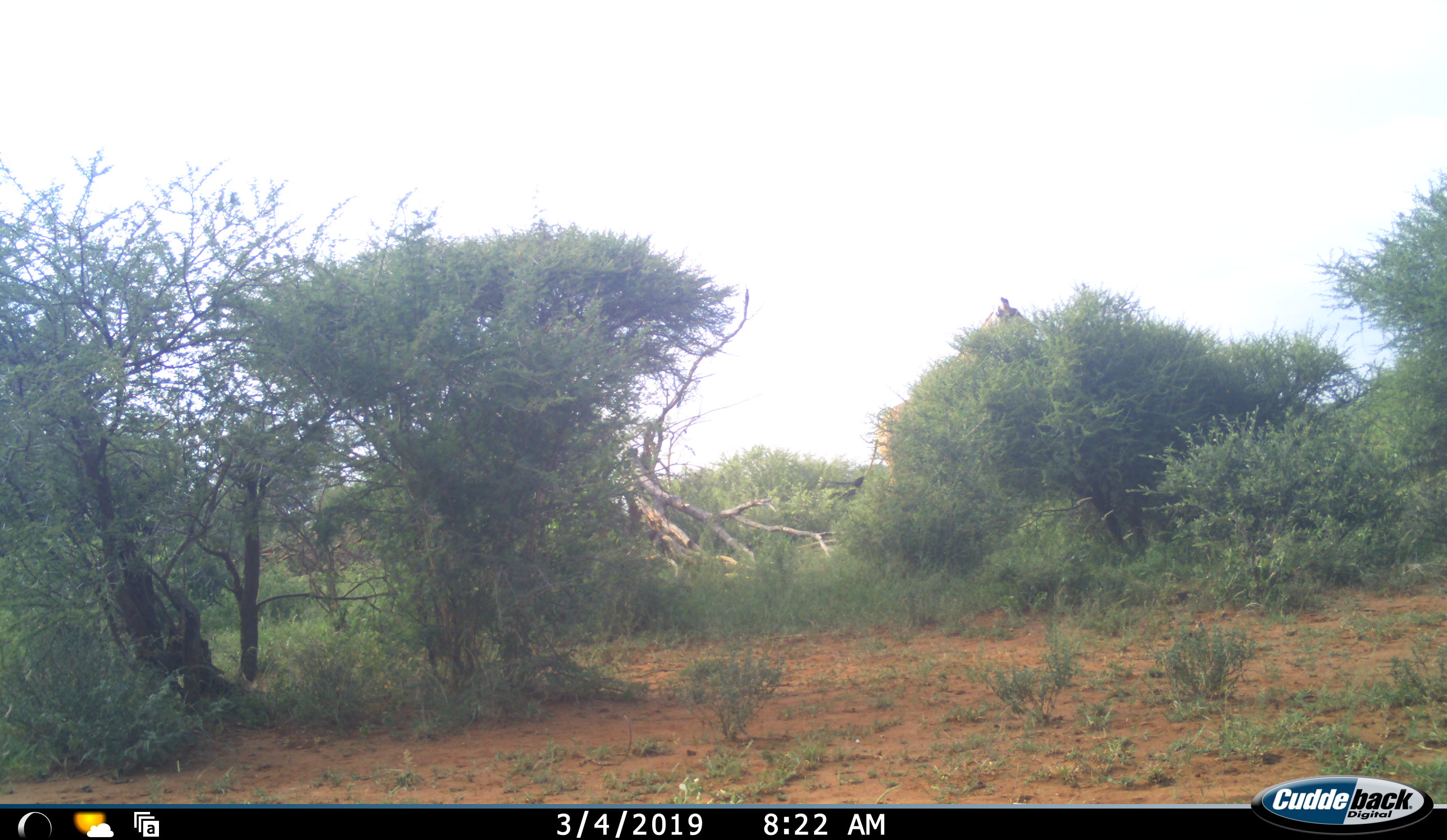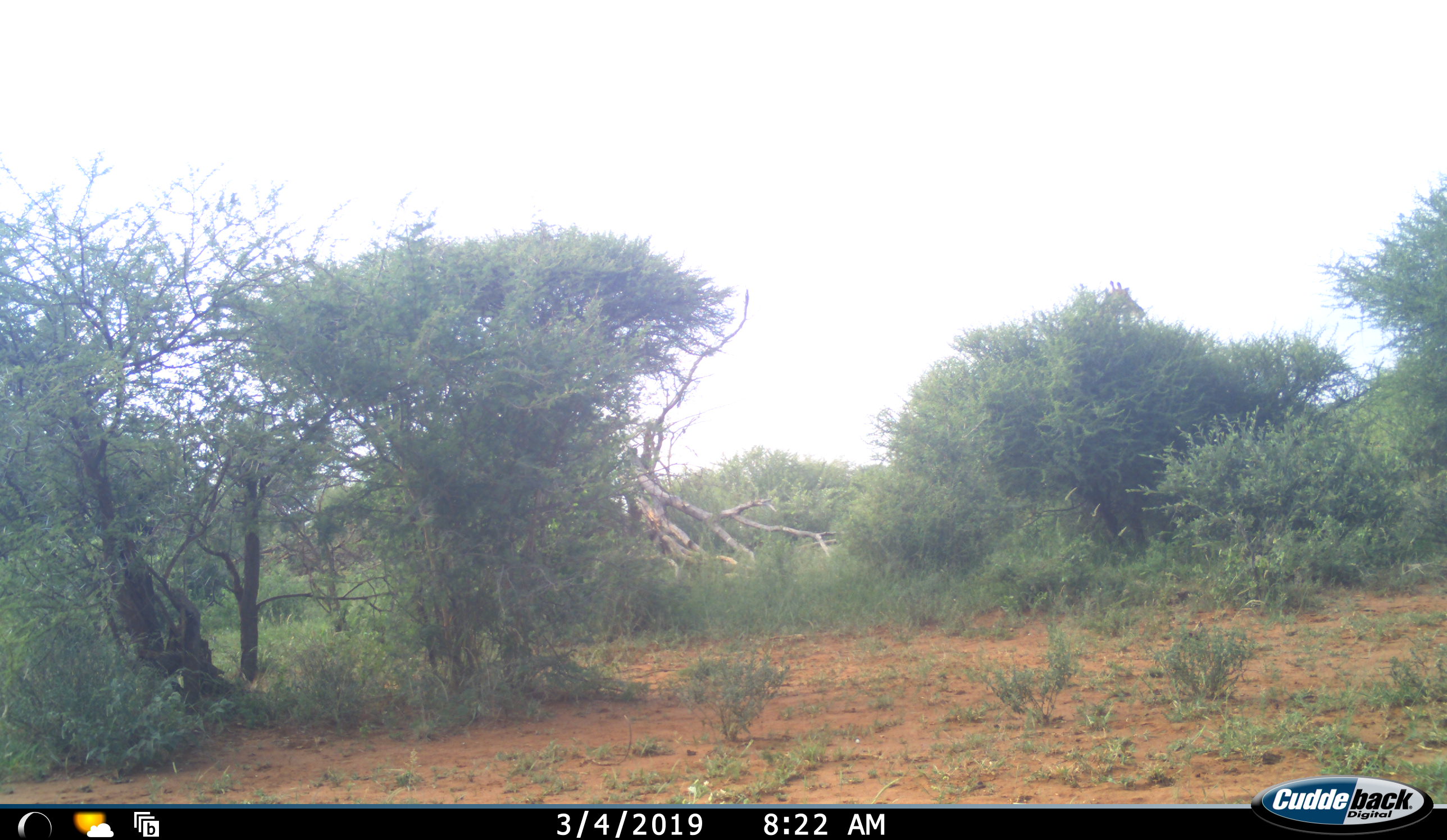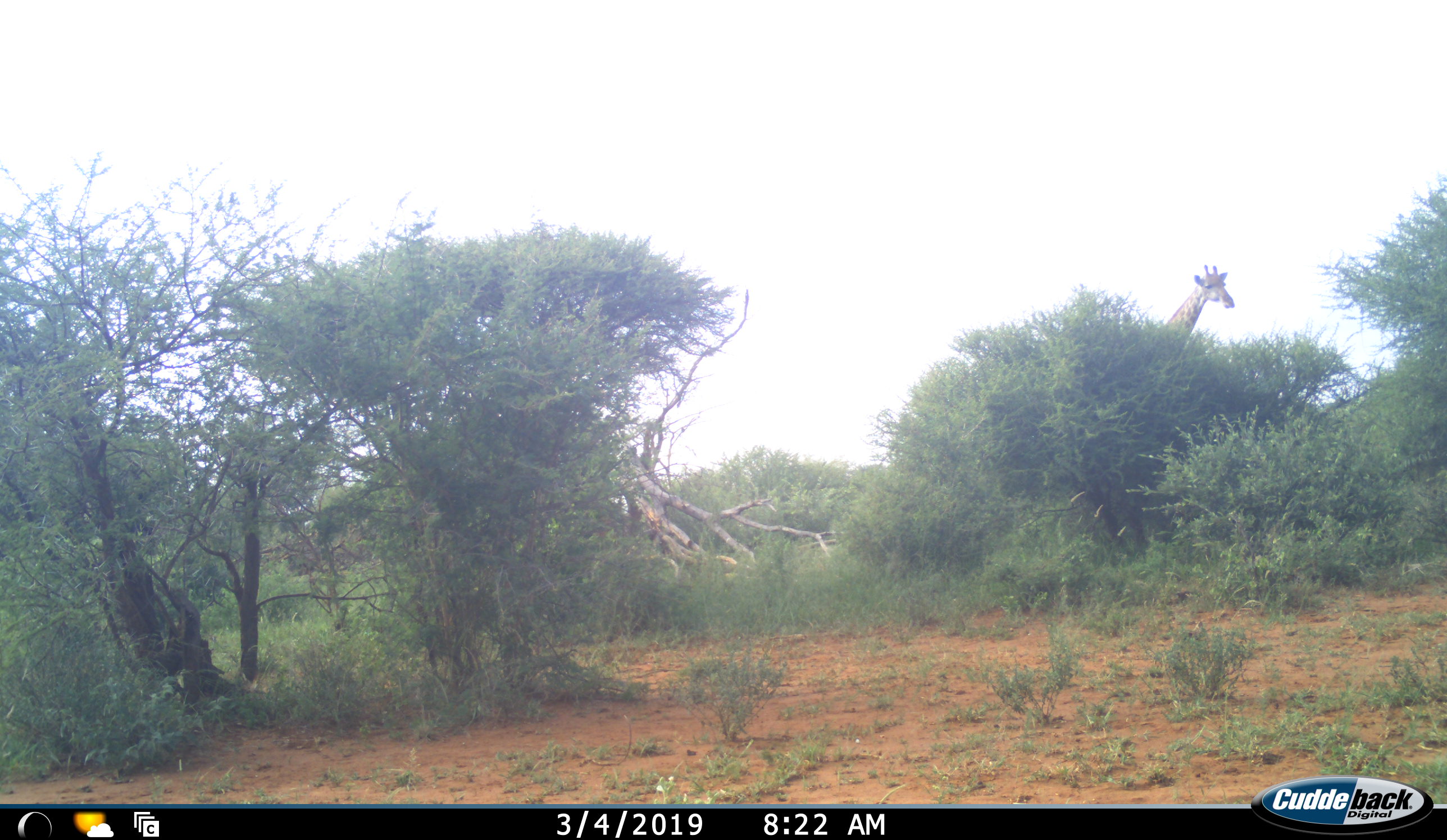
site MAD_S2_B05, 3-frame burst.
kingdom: Animalia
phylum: Chordata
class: Mammalia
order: Artiodactyla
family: Giraffidae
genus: Giraffa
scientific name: Giraffa camelopardalis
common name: giraffe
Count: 1.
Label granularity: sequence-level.